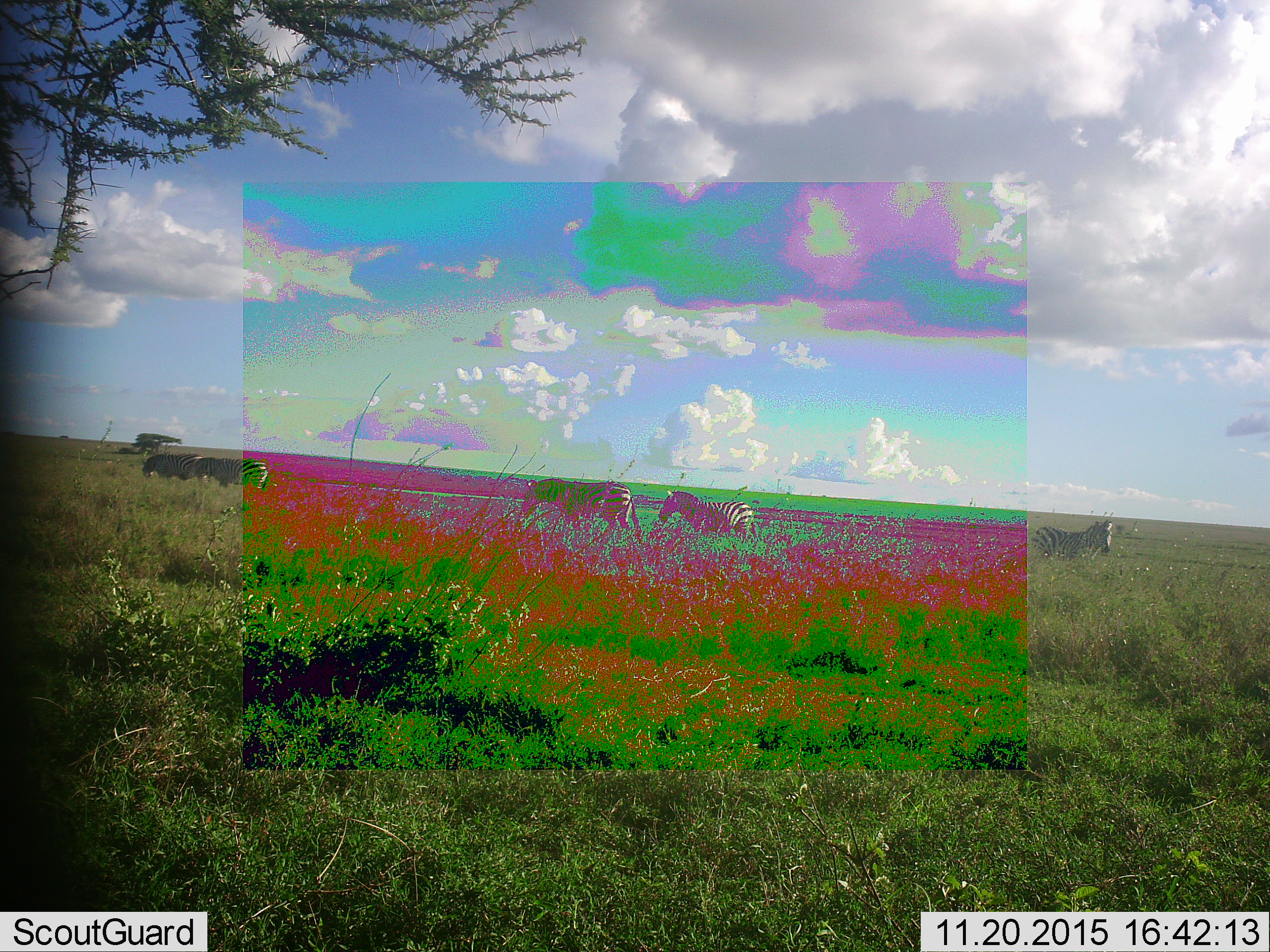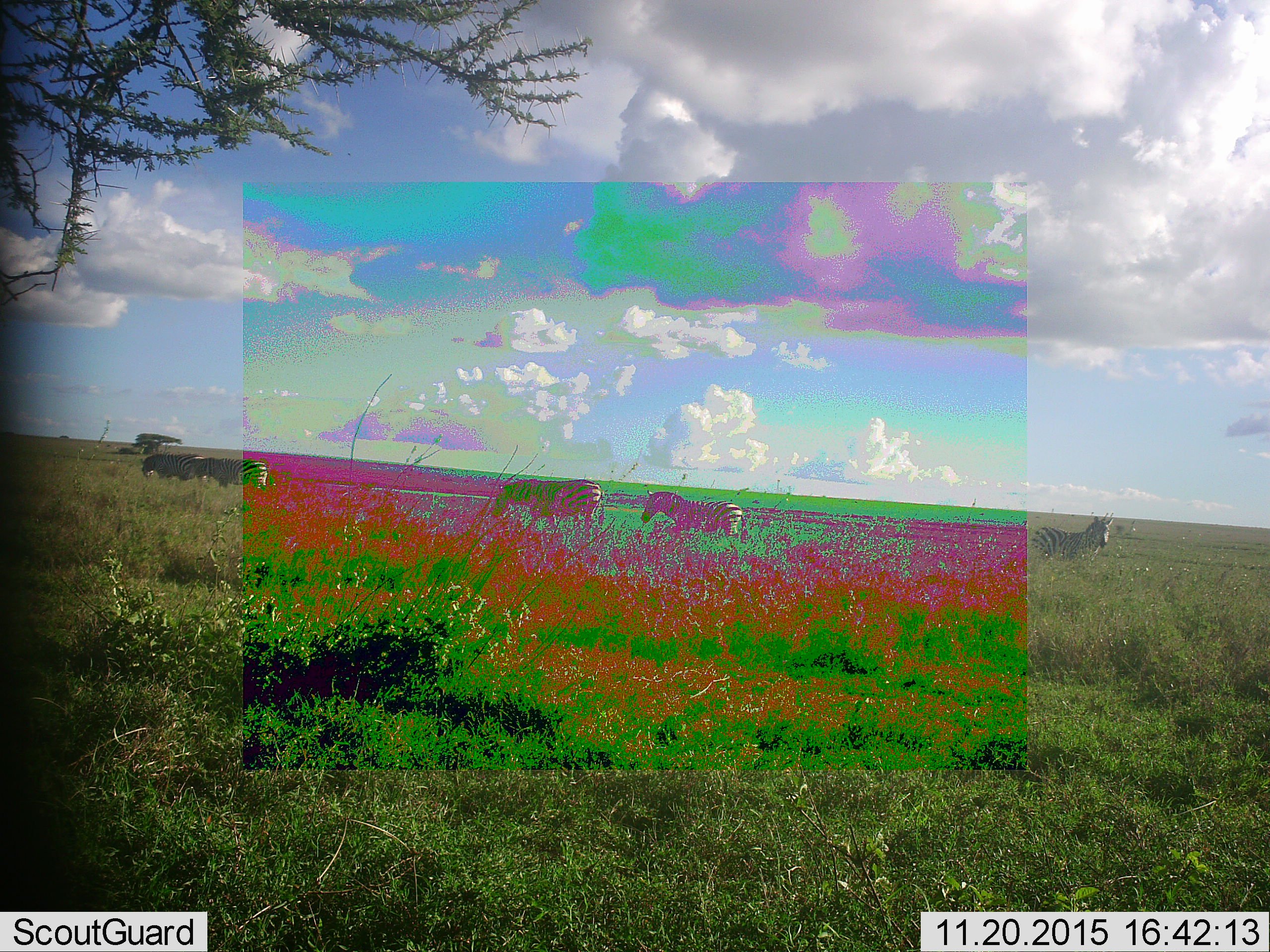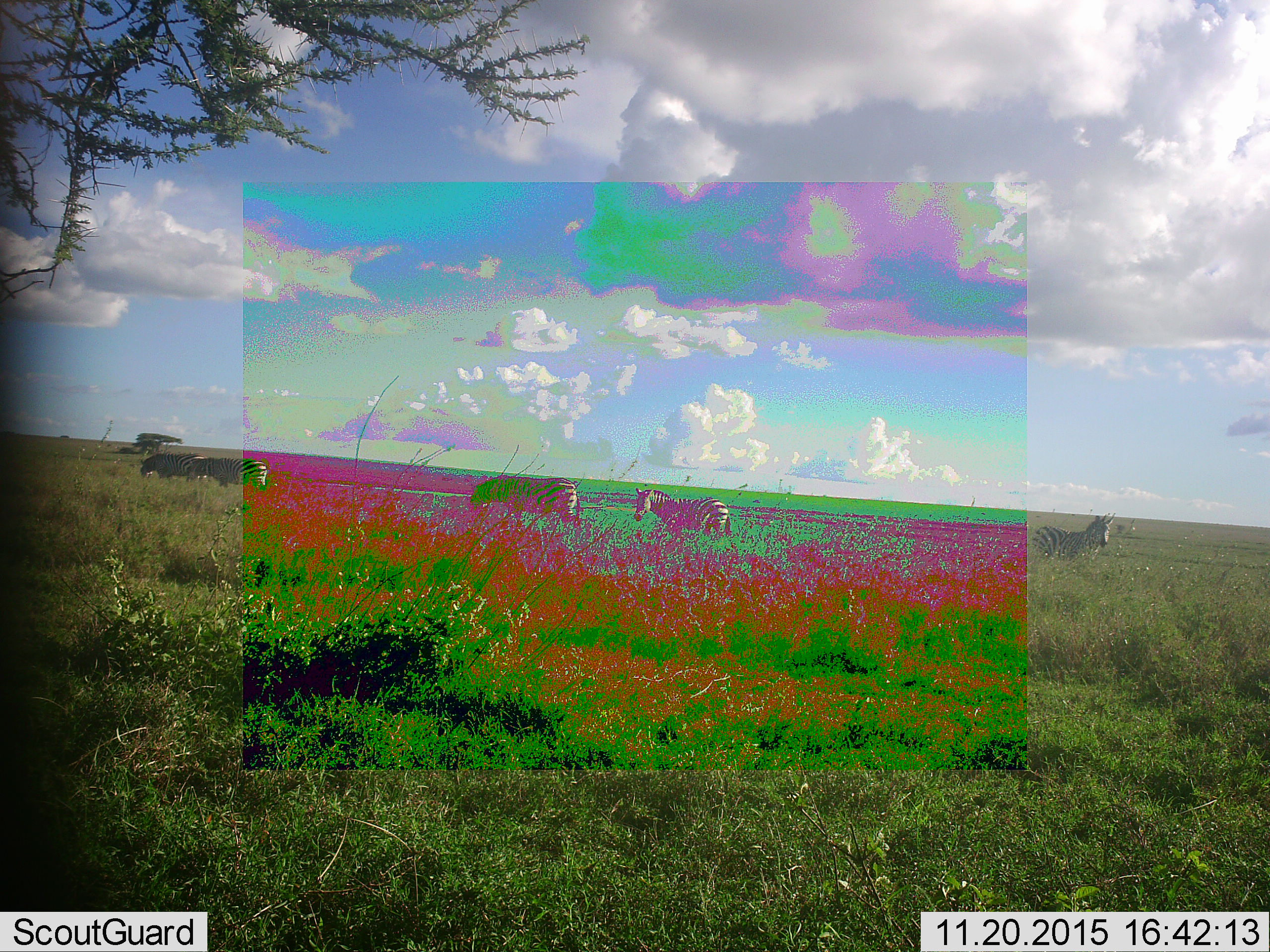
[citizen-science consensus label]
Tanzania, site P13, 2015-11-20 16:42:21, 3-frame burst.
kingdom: Animalia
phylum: Chordata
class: Mammalia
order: Perissodactyla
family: Equidae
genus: Equus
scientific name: Equus quagga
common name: plains zebra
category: zebra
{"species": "zebra (plains zebra) (Equus quagga)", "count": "5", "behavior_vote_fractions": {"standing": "70%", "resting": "10%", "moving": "90%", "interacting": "10%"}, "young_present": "0%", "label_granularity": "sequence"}